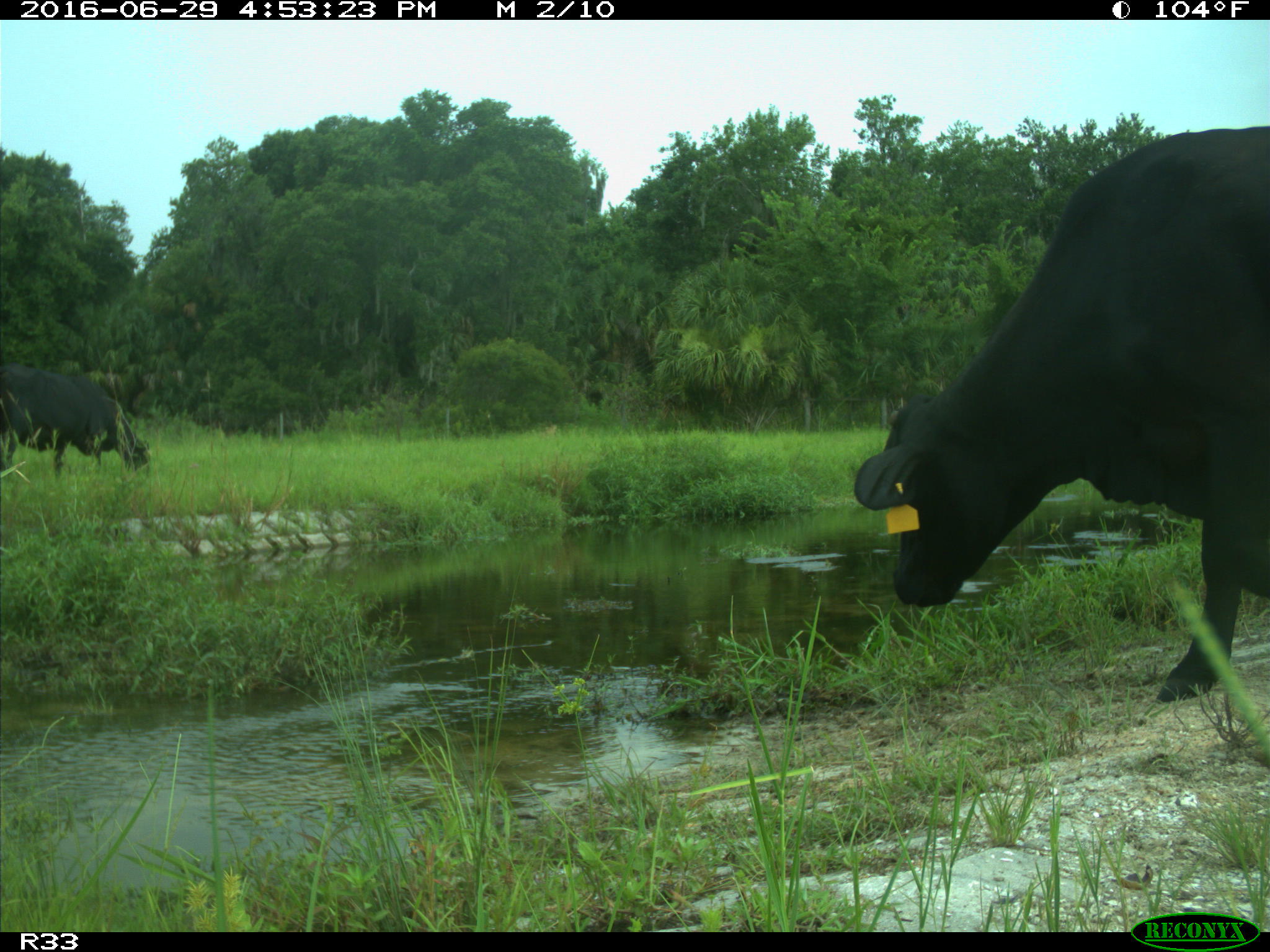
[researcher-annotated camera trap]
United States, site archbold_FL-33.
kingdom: Animalia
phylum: Chordata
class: Mammalia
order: Artiodactyla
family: Bovidae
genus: Bos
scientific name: Bos taurus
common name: domestic cow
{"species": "Bos taurus (domestic cow)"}